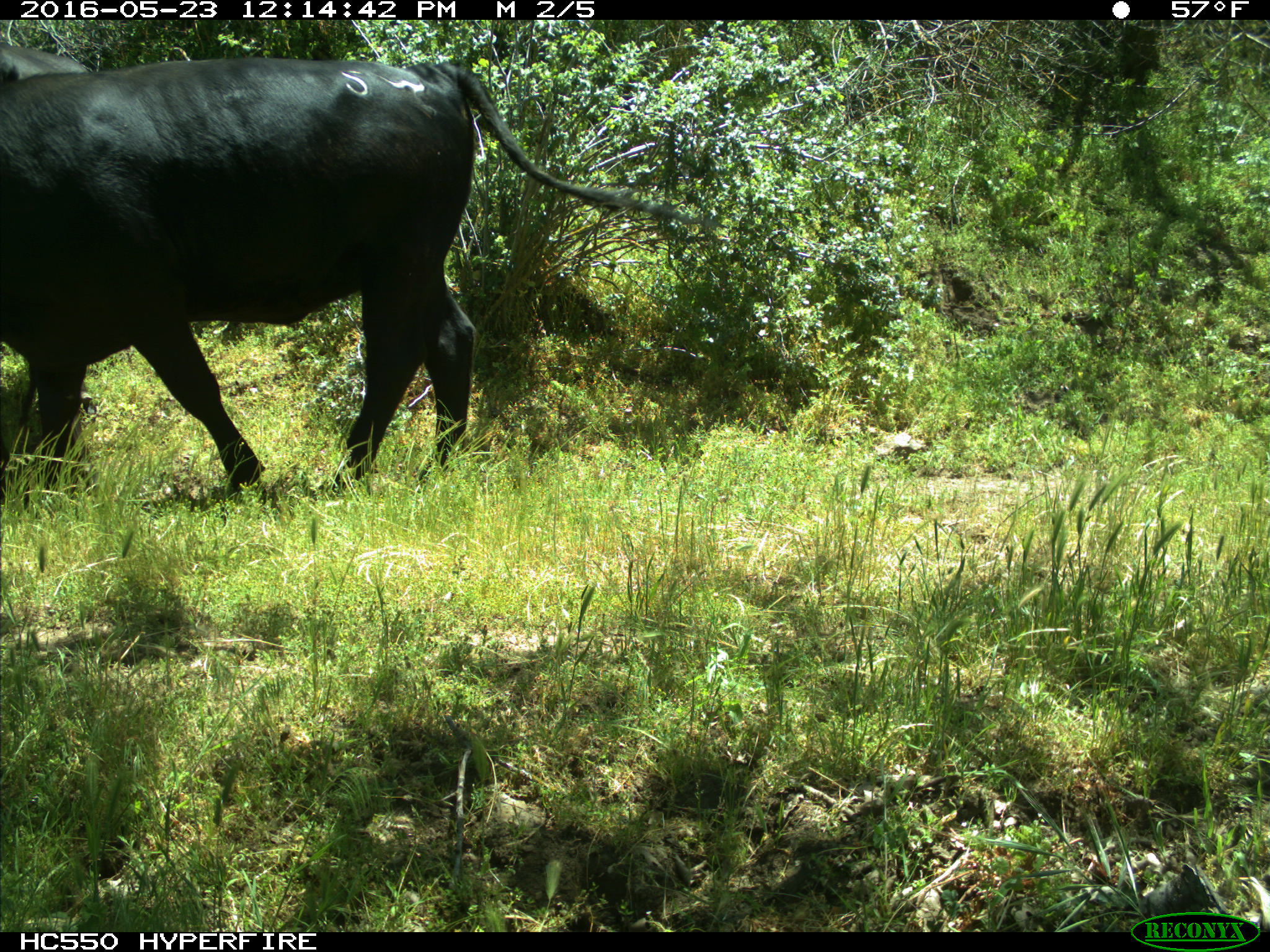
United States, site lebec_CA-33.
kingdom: Animalia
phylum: Chordata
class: Mammalia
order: Artiodactyla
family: Bovidae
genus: Bos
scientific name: Bos taurus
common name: domestic cow